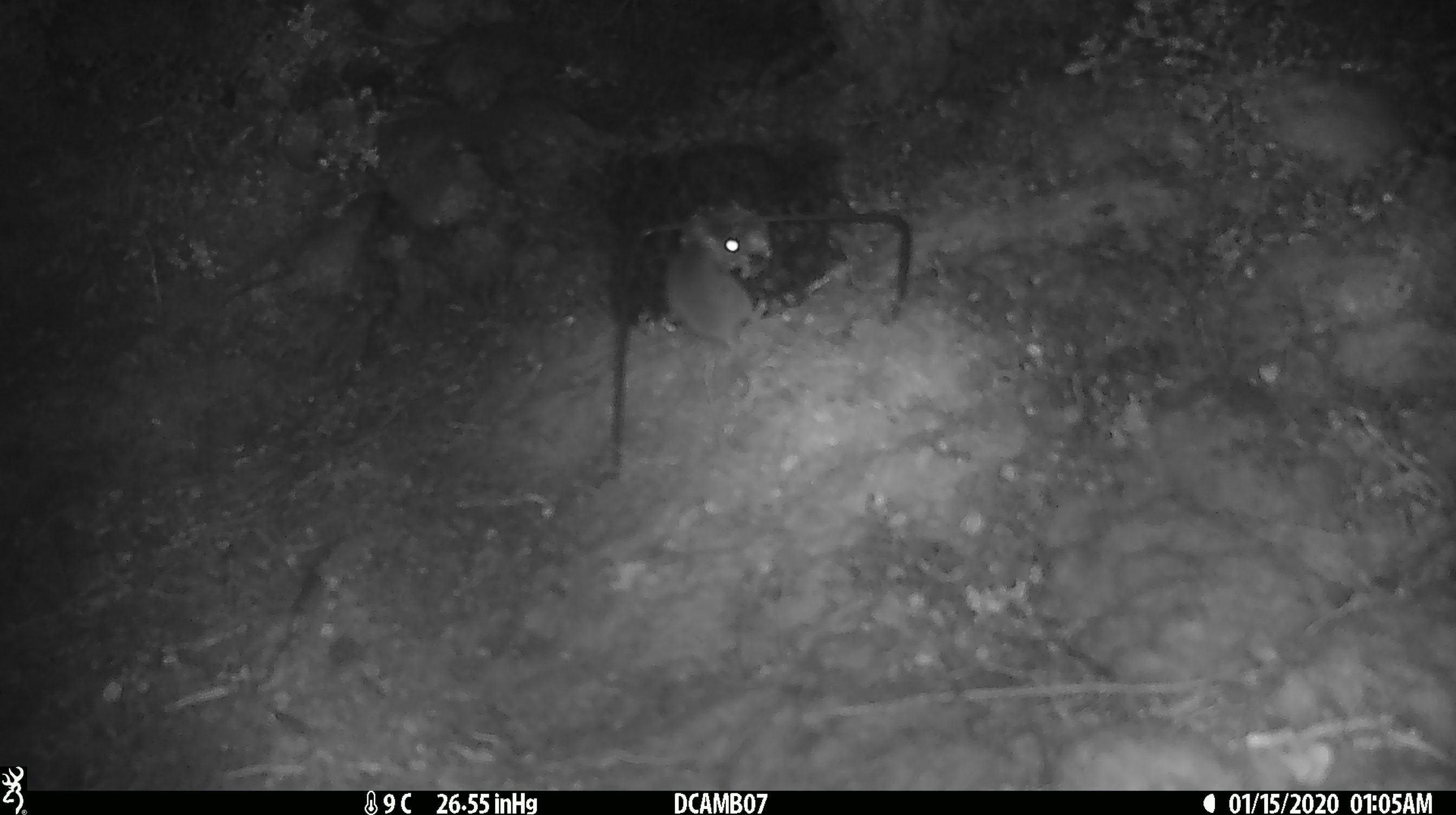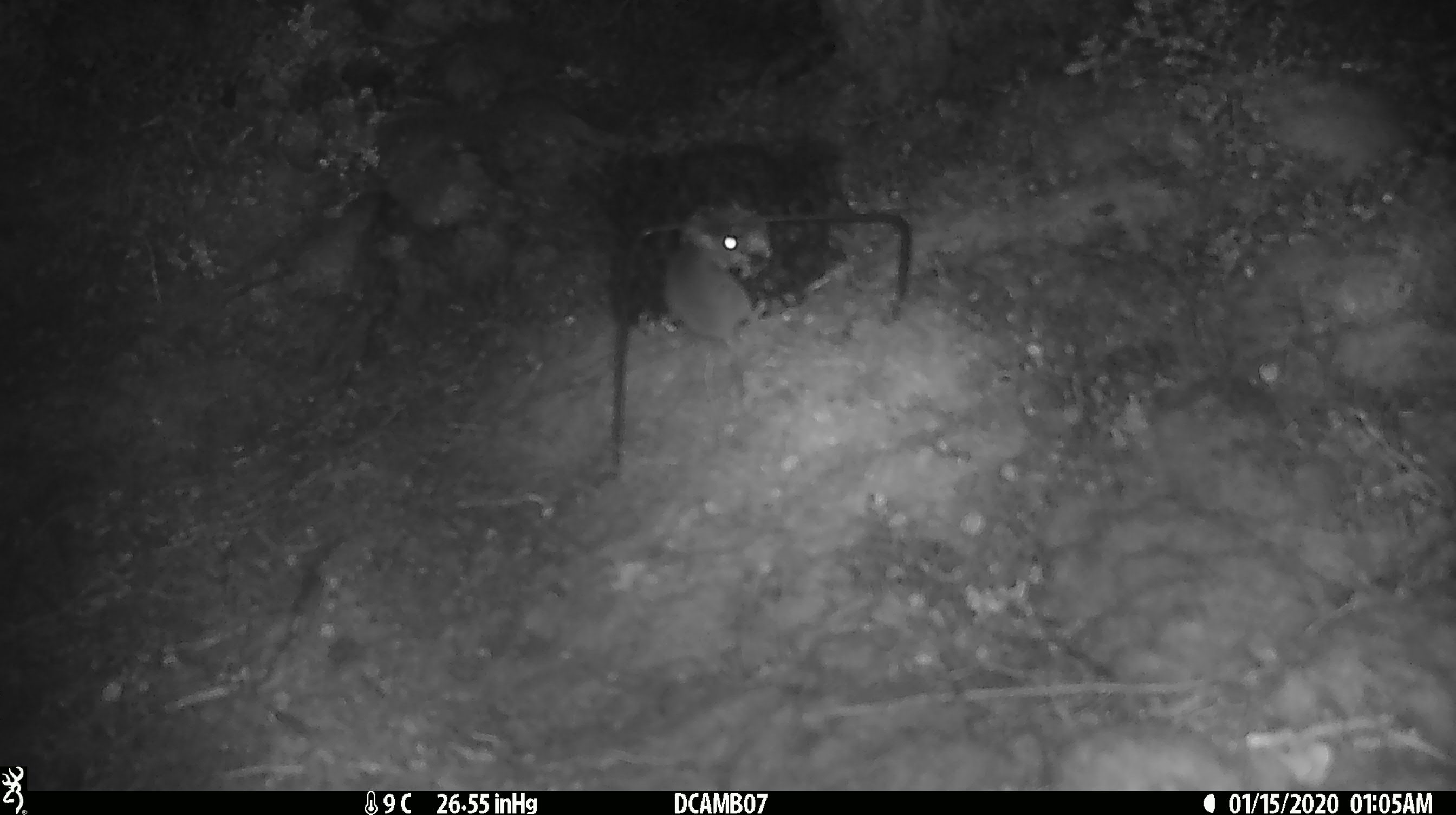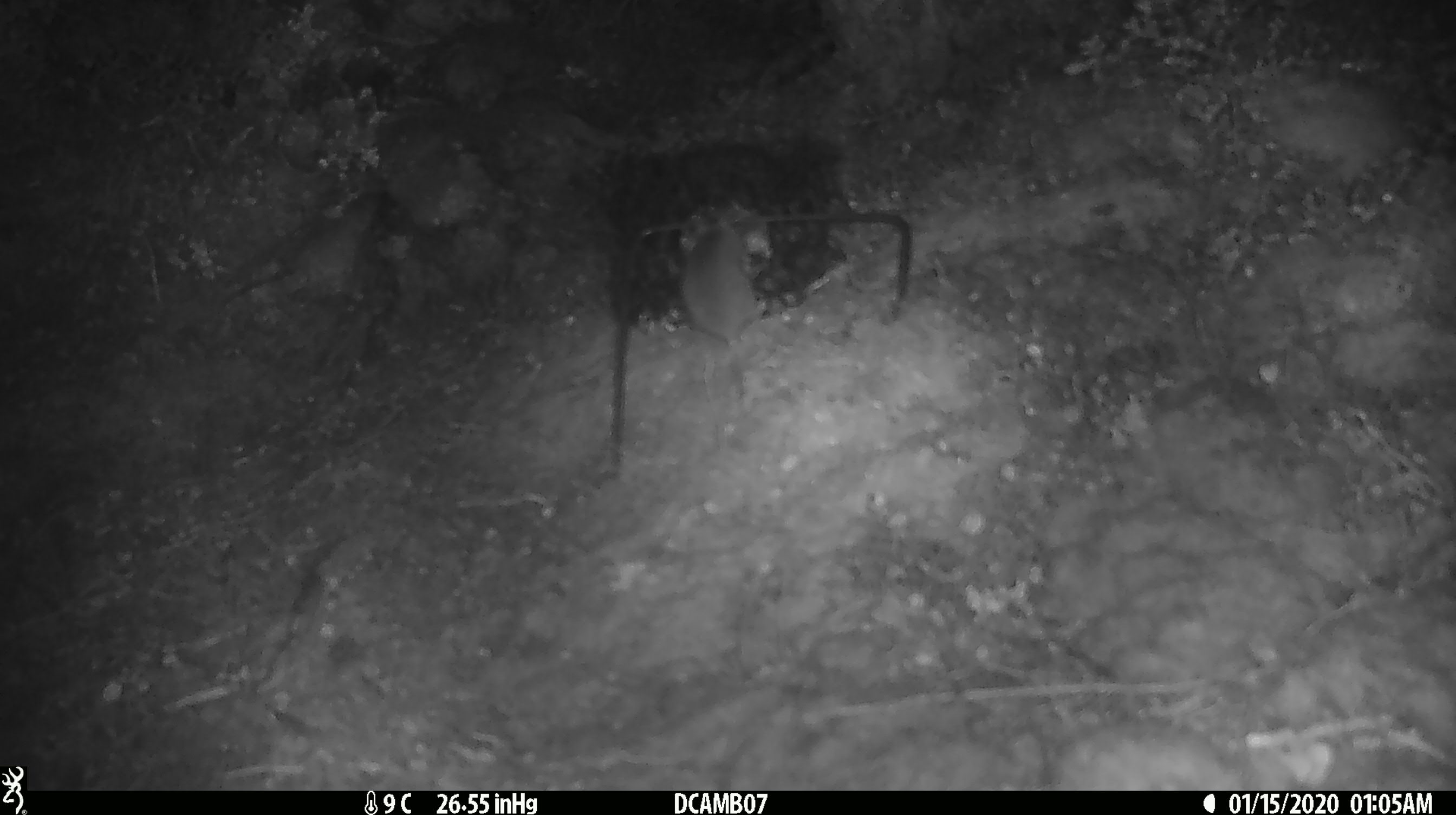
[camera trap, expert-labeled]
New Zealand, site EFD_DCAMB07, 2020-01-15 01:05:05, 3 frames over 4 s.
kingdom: Animalia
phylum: Chordata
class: Mammalia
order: Rodentia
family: Muridae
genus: Mus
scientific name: Mus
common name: mouse